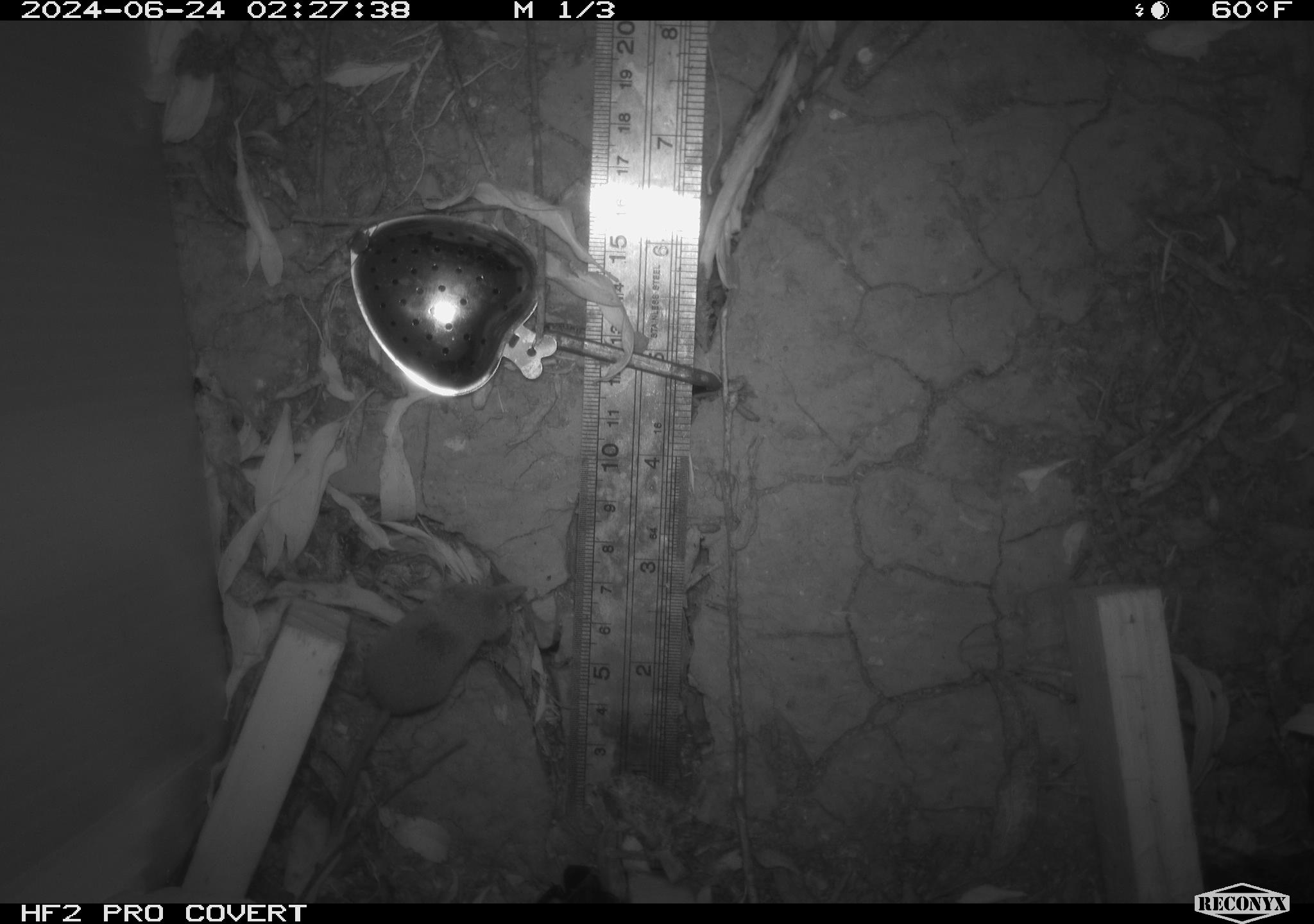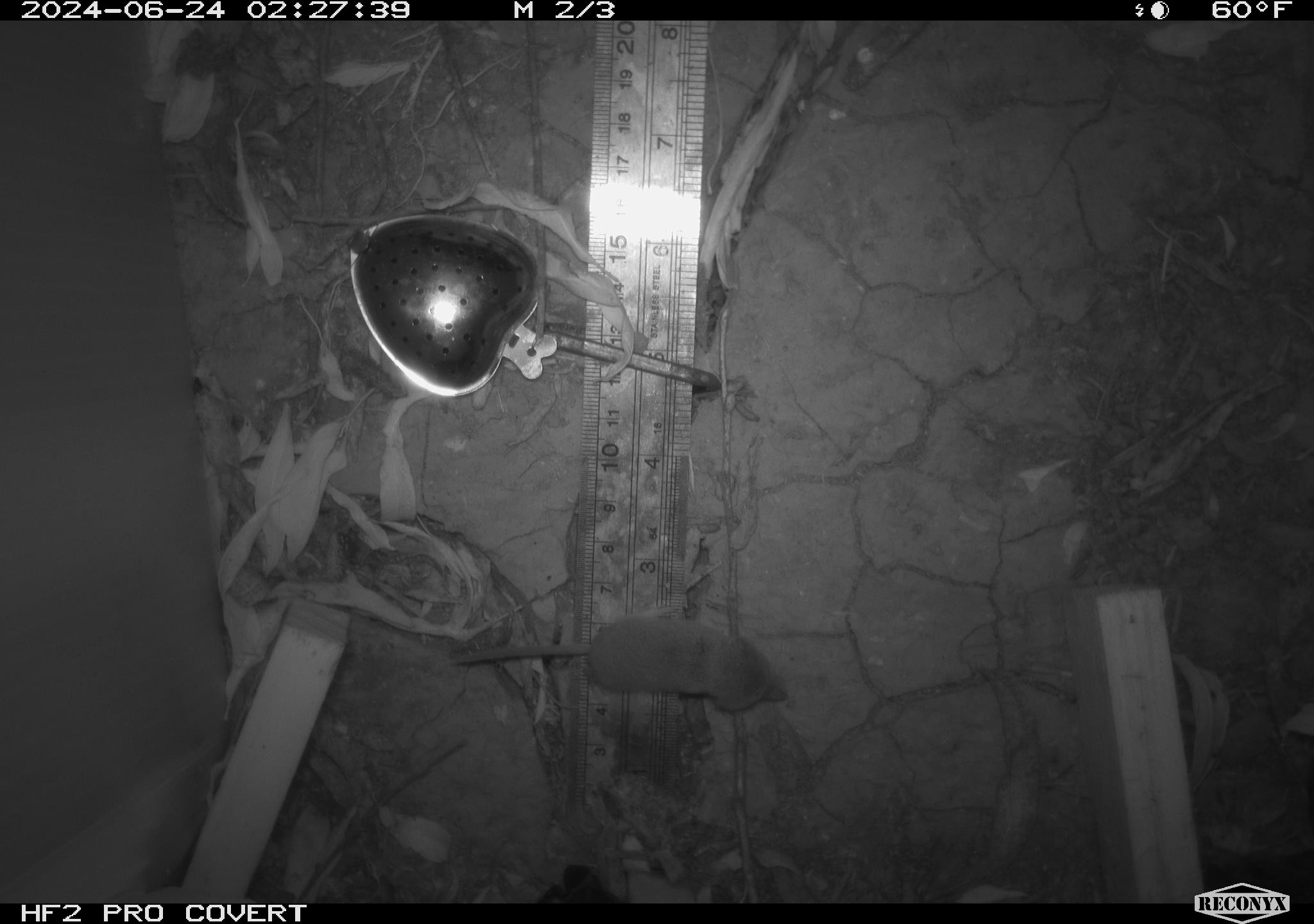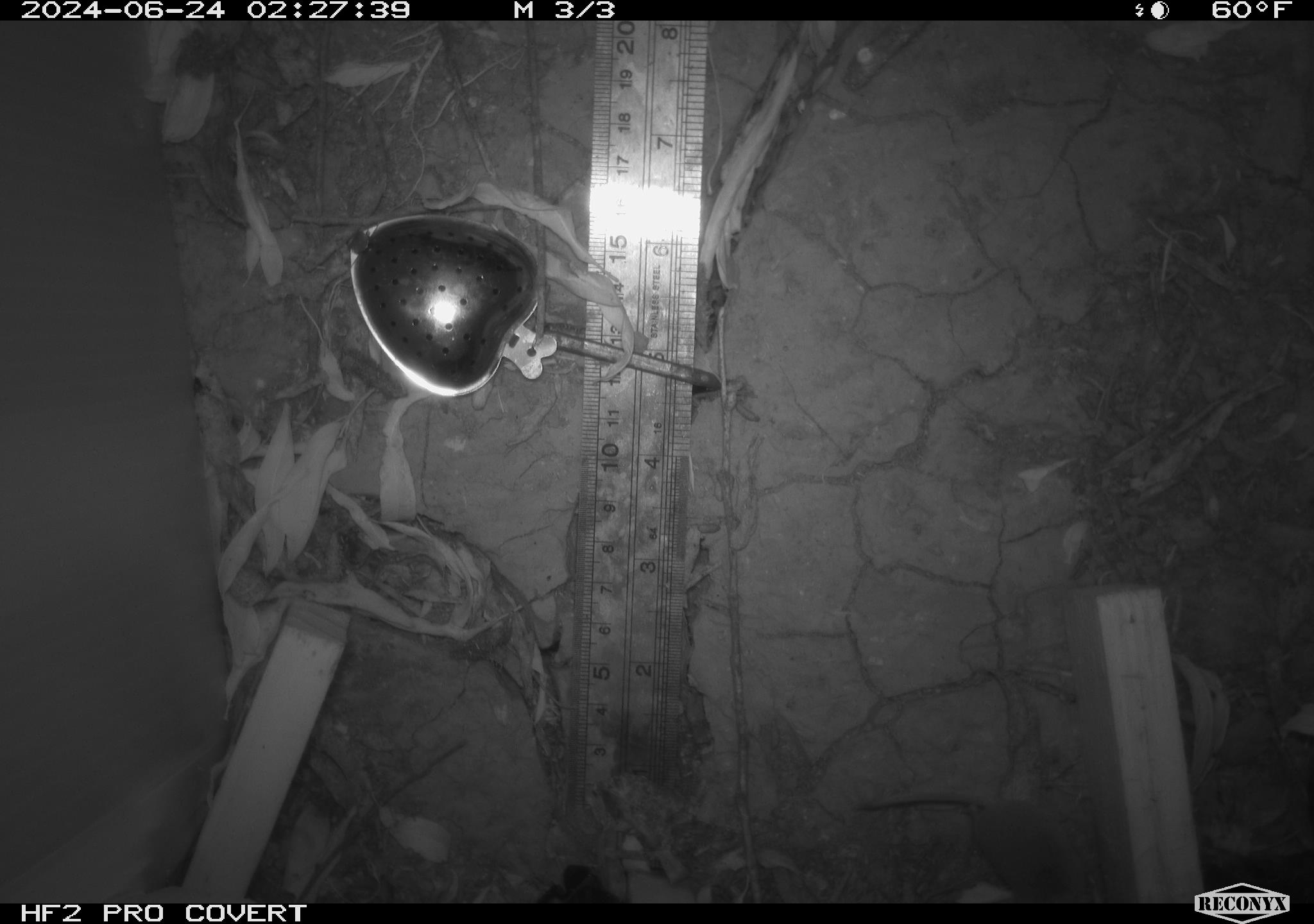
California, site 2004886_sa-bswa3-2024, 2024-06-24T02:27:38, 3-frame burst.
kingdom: Animalia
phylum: Chordata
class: Mammalia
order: Rodentia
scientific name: Rodentia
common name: mouse species